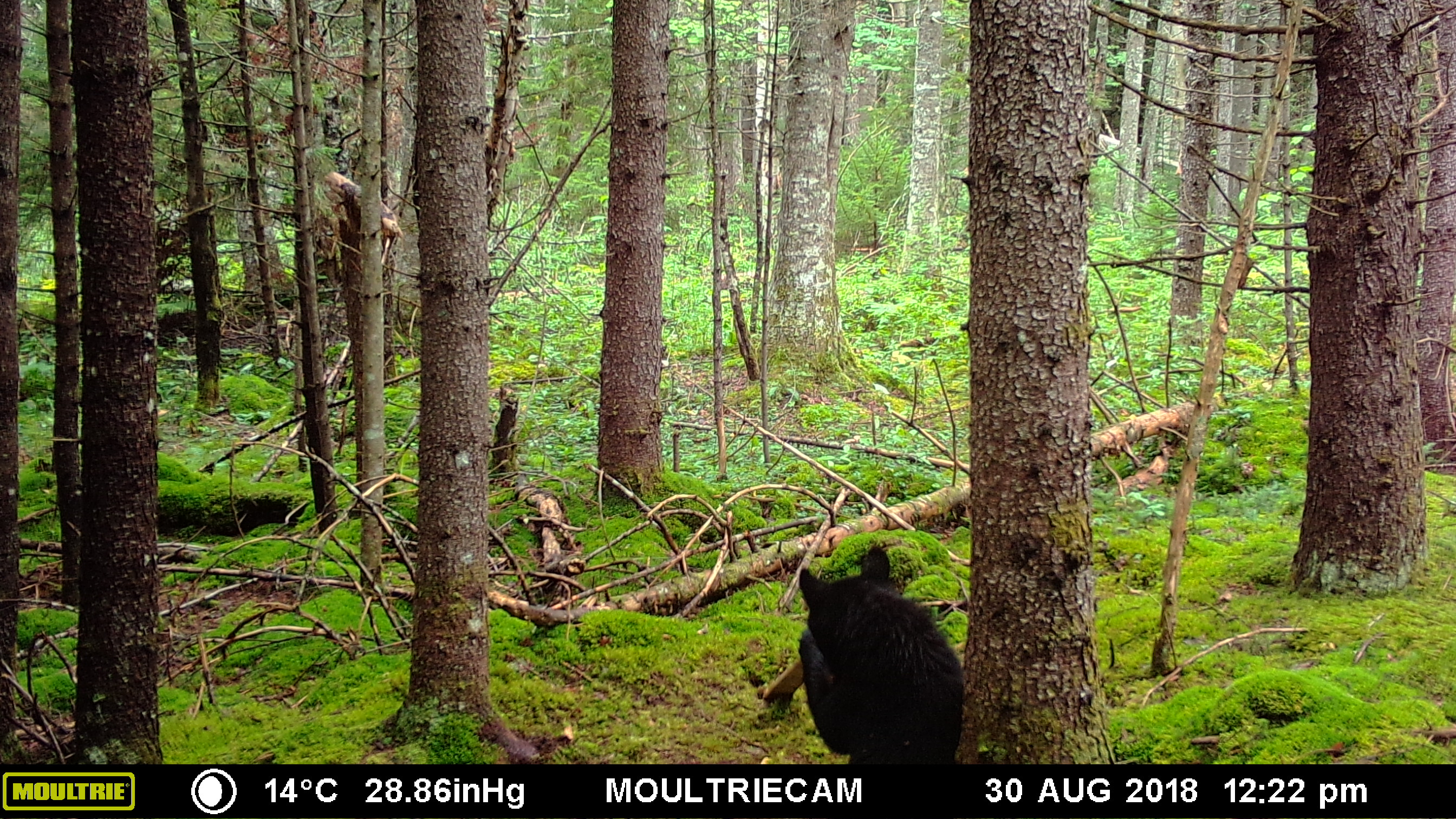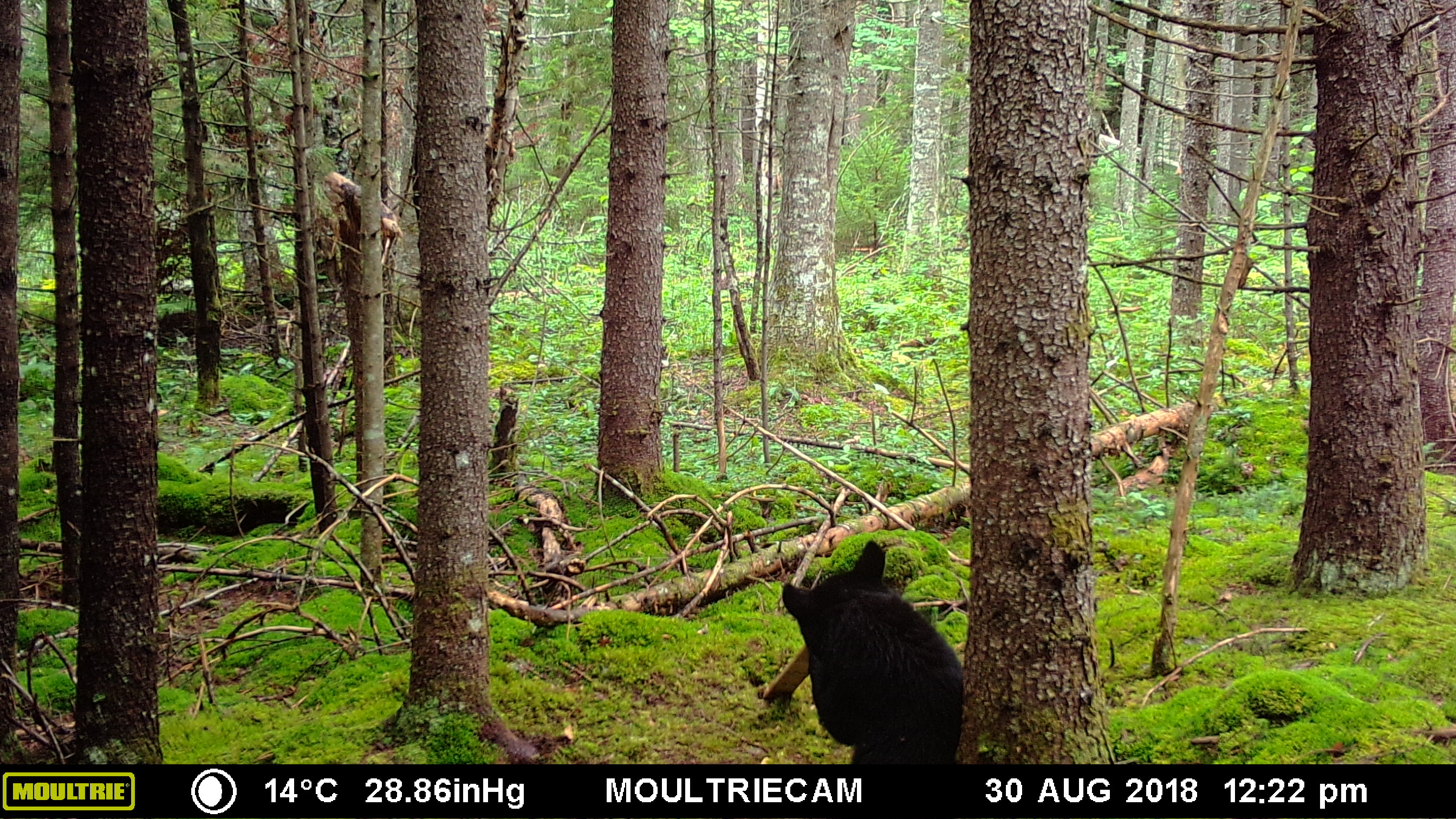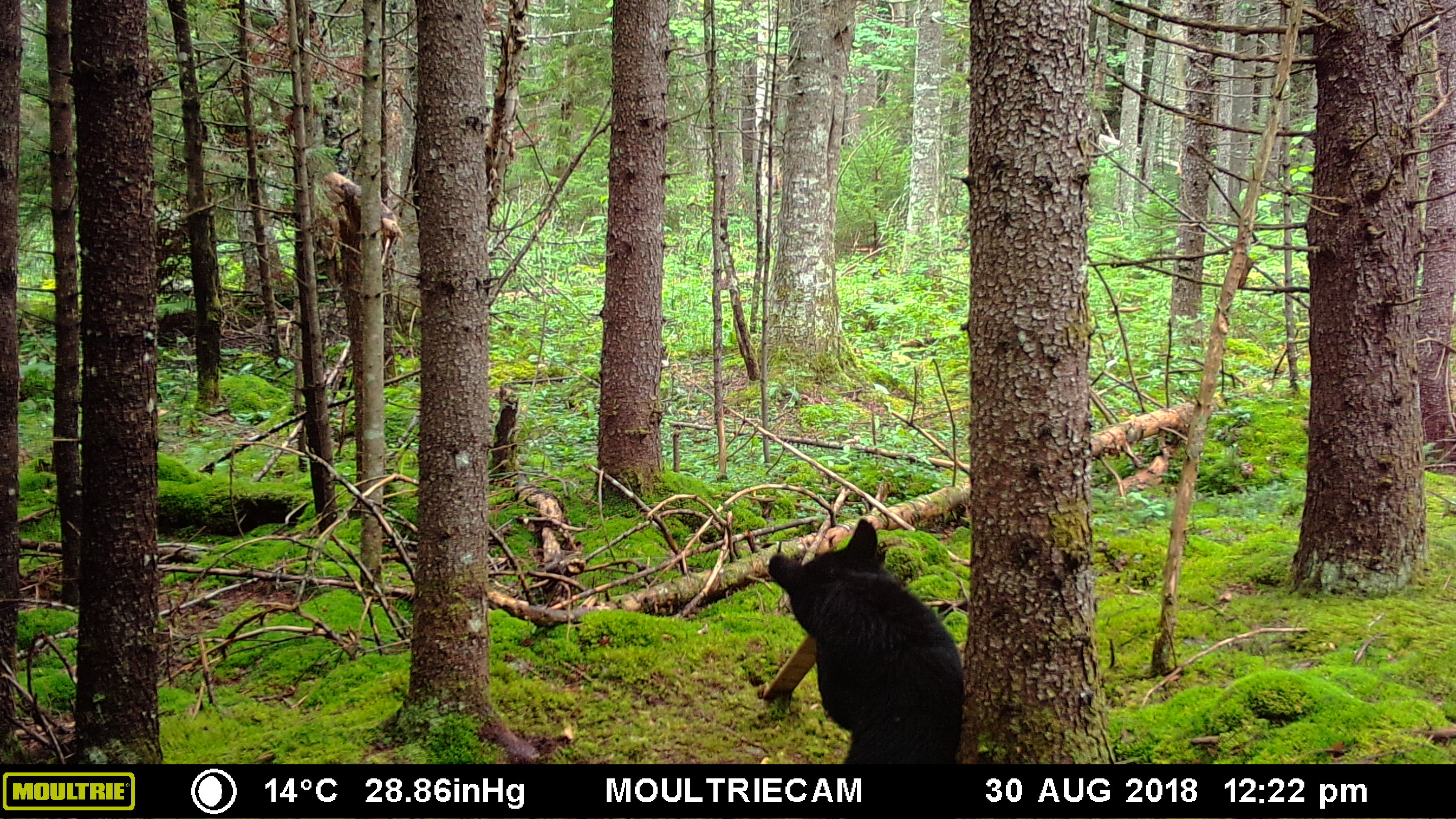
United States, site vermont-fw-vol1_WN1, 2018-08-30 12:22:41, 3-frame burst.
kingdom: Animalia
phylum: Chordata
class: Mammalia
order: Carnivora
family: Ursidae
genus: Ursus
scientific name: Ursus americanus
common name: black bear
Black bear (Ursus americanus).